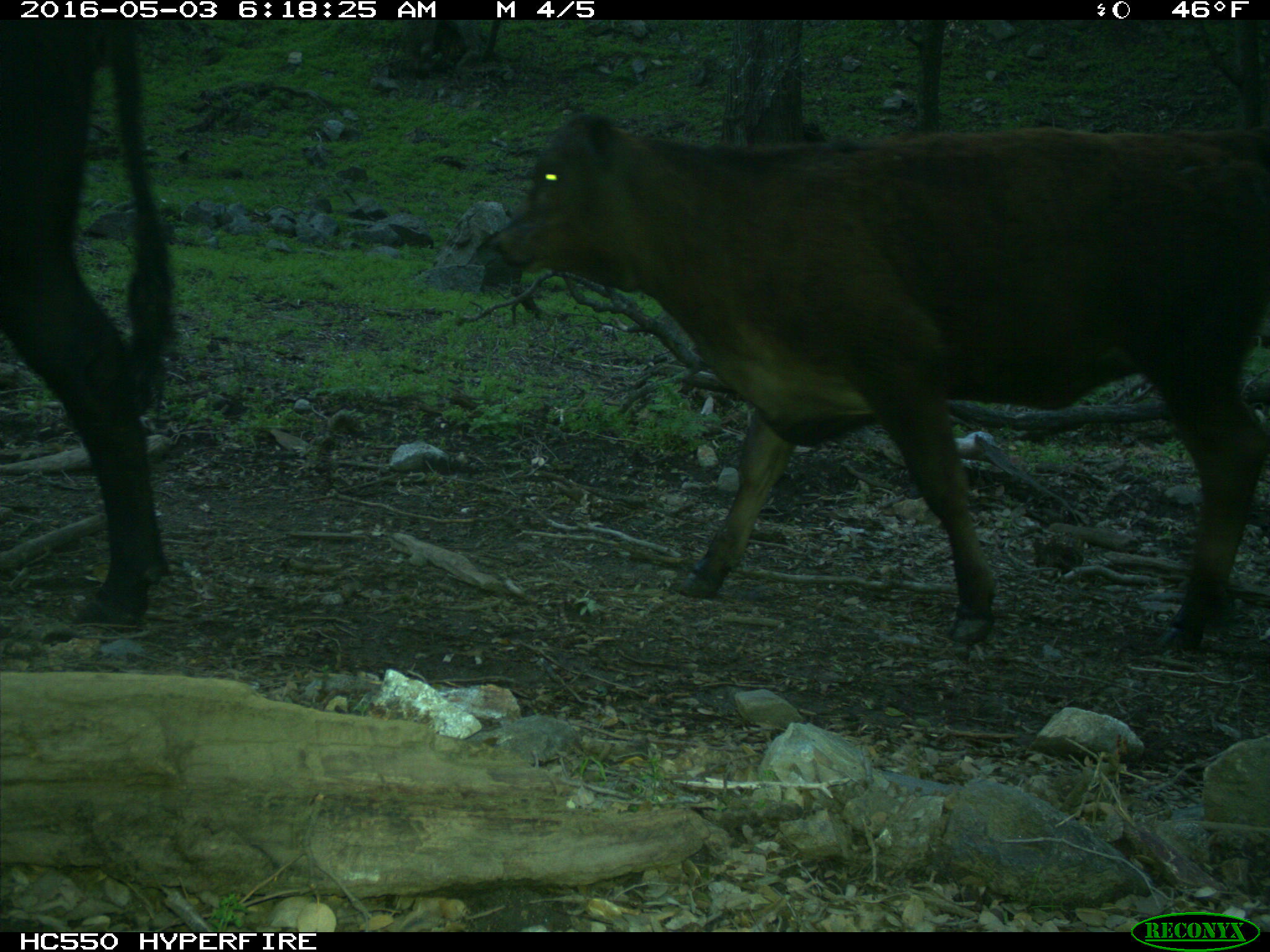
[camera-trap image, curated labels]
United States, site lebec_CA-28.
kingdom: Animalia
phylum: Chordata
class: Mammalia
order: Artiodactyla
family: Bovidae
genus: Bos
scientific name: Bos taurus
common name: domestic cow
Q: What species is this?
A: Bos taurus (domestic cow).